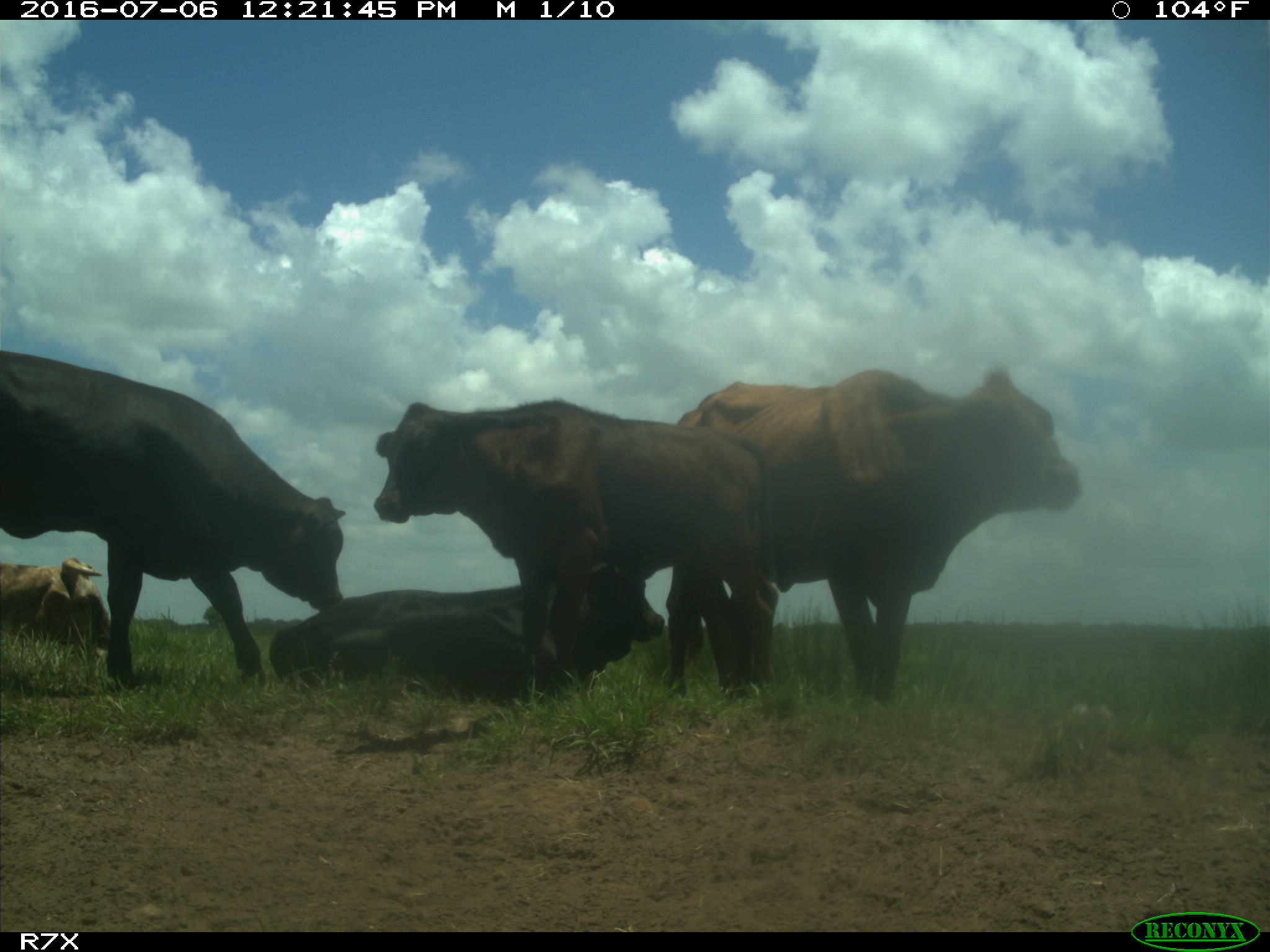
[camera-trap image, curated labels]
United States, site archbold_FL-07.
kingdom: Animalia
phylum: Chordata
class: Mammalia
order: Artiodactyla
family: Bovidae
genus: Bos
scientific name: Bos taurus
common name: domestic cow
Bos taurus (domestic cow).